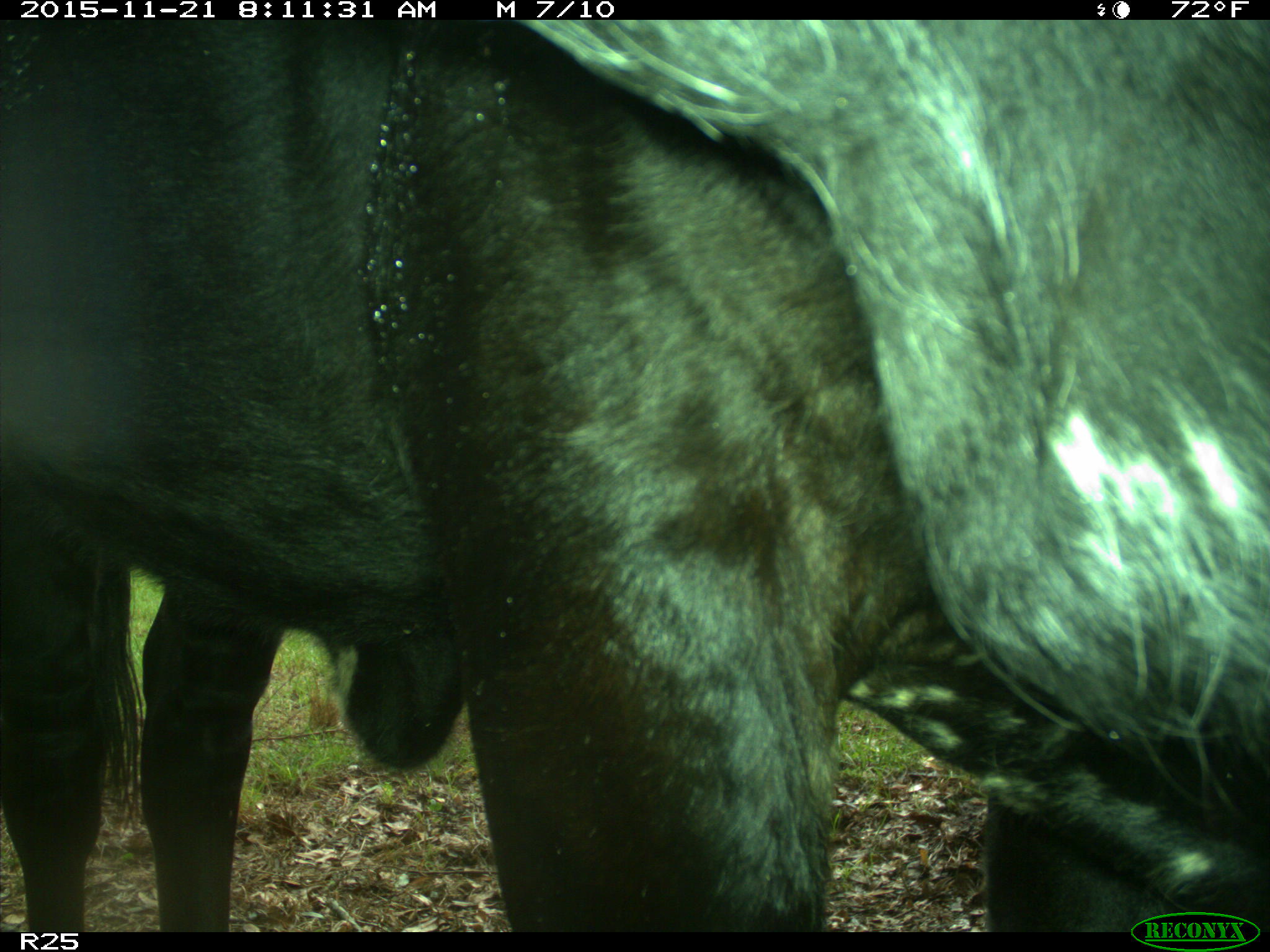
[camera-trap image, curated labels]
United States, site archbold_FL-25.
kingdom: Animalia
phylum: Chordata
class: Mammalia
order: Artiodactyla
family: Bovidae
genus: Bos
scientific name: Bos taurus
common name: domestic cow